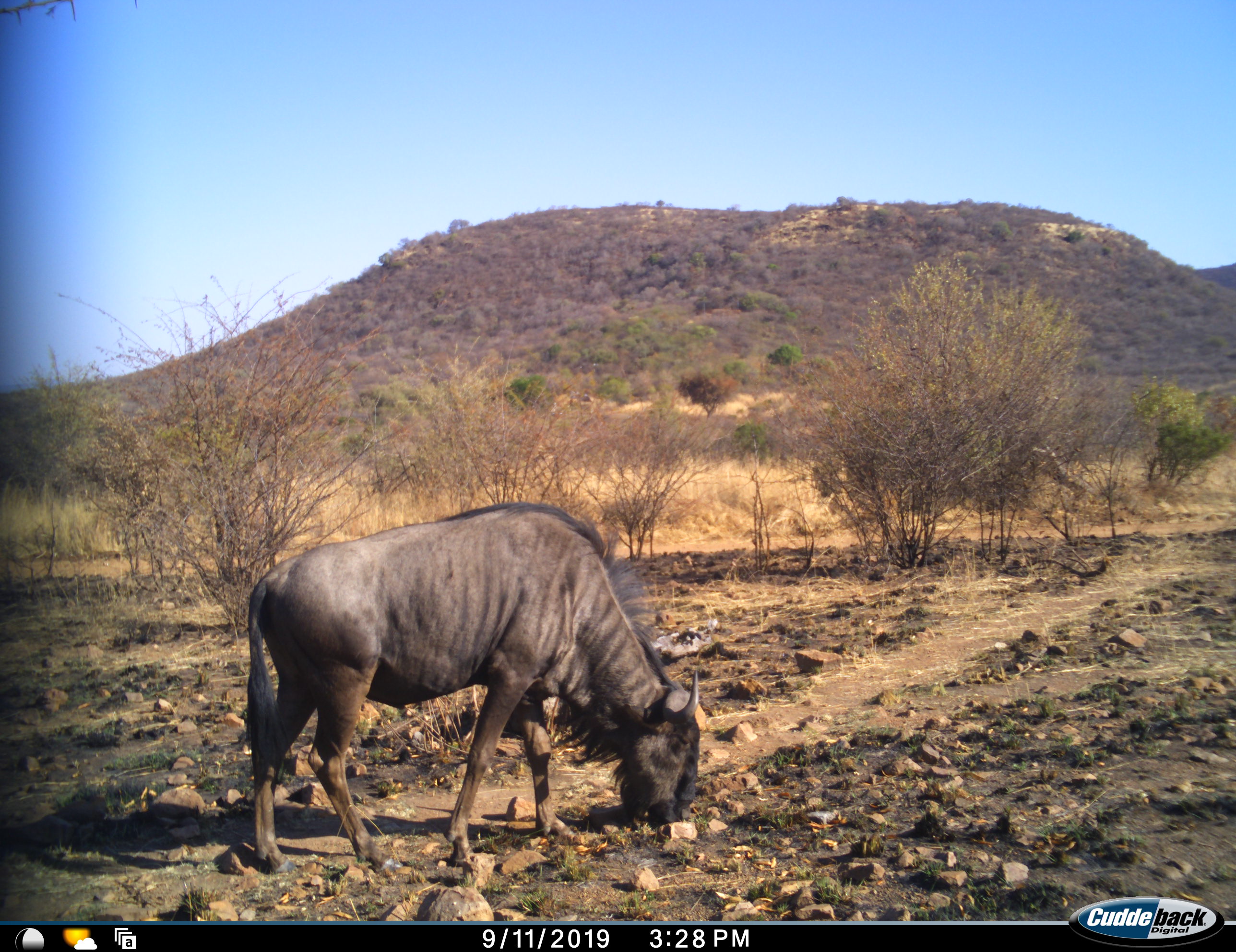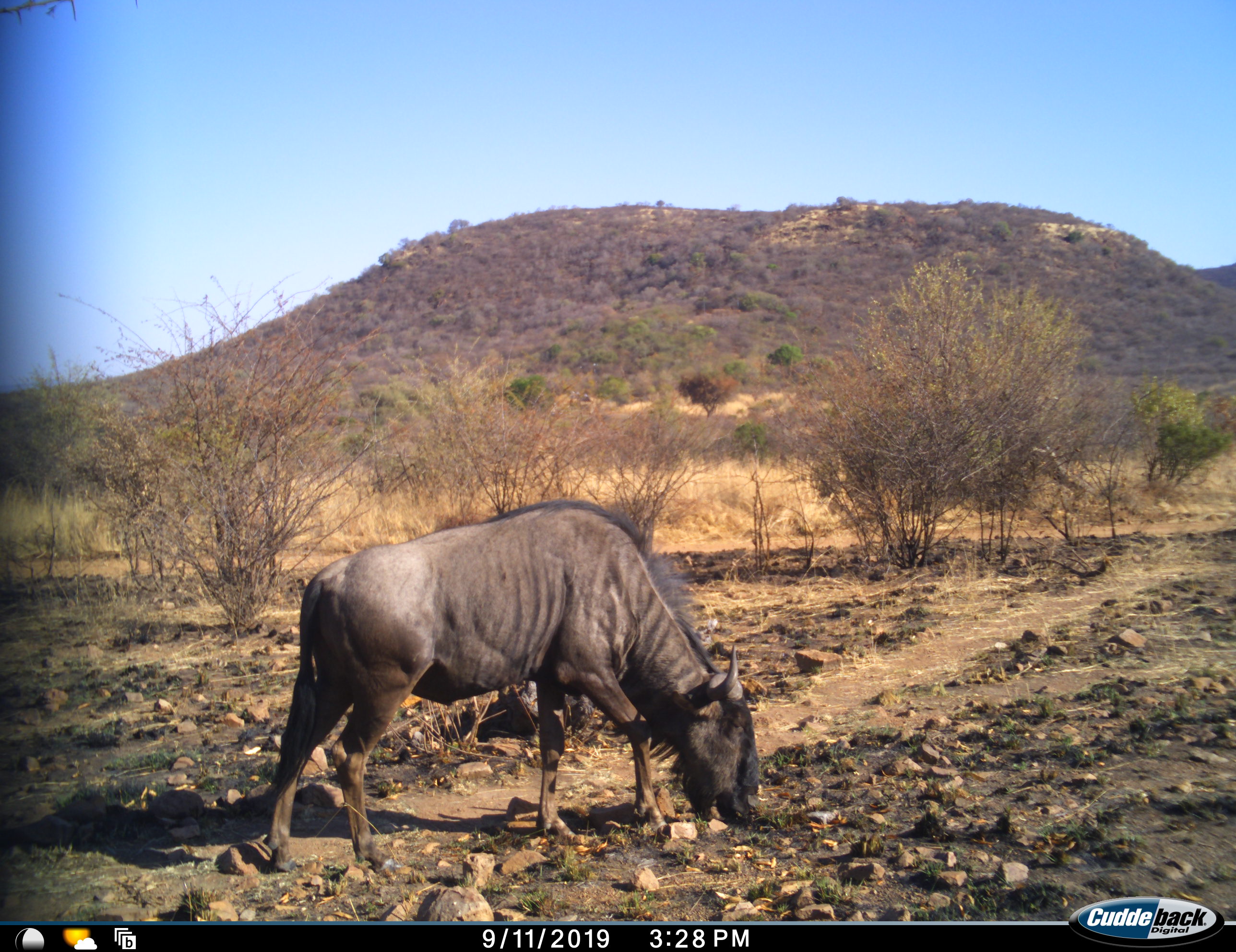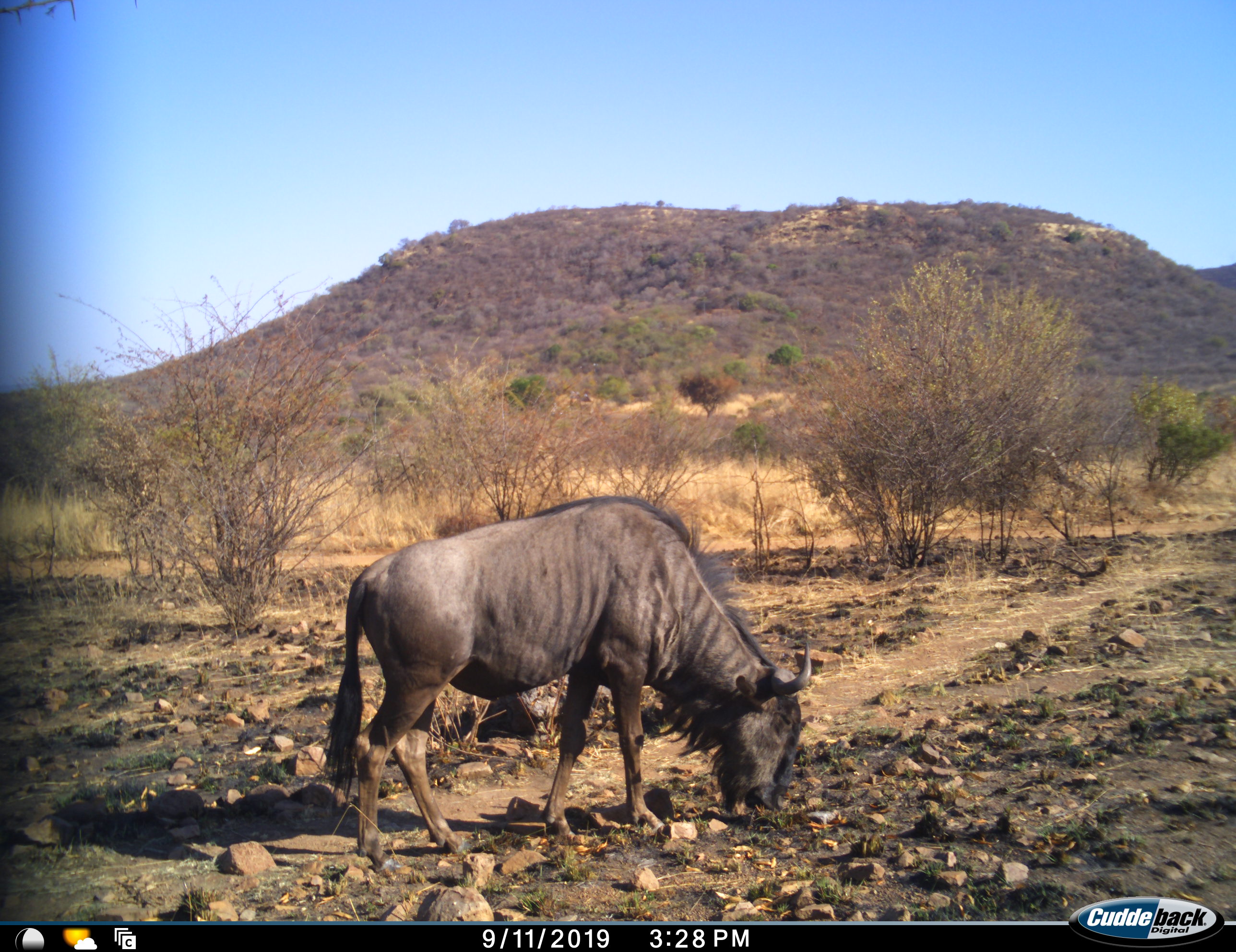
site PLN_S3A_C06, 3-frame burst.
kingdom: Animalia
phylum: Chordata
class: Mammalia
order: Artiodactyla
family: Bovidae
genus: Connochaetes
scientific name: Connochaetes taurinus taurinus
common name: blue wildebeest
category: wildebeestblue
Wildebeestblue (blue wildebeest) (Connochaetes taurinus taurinus), count 1. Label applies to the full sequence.